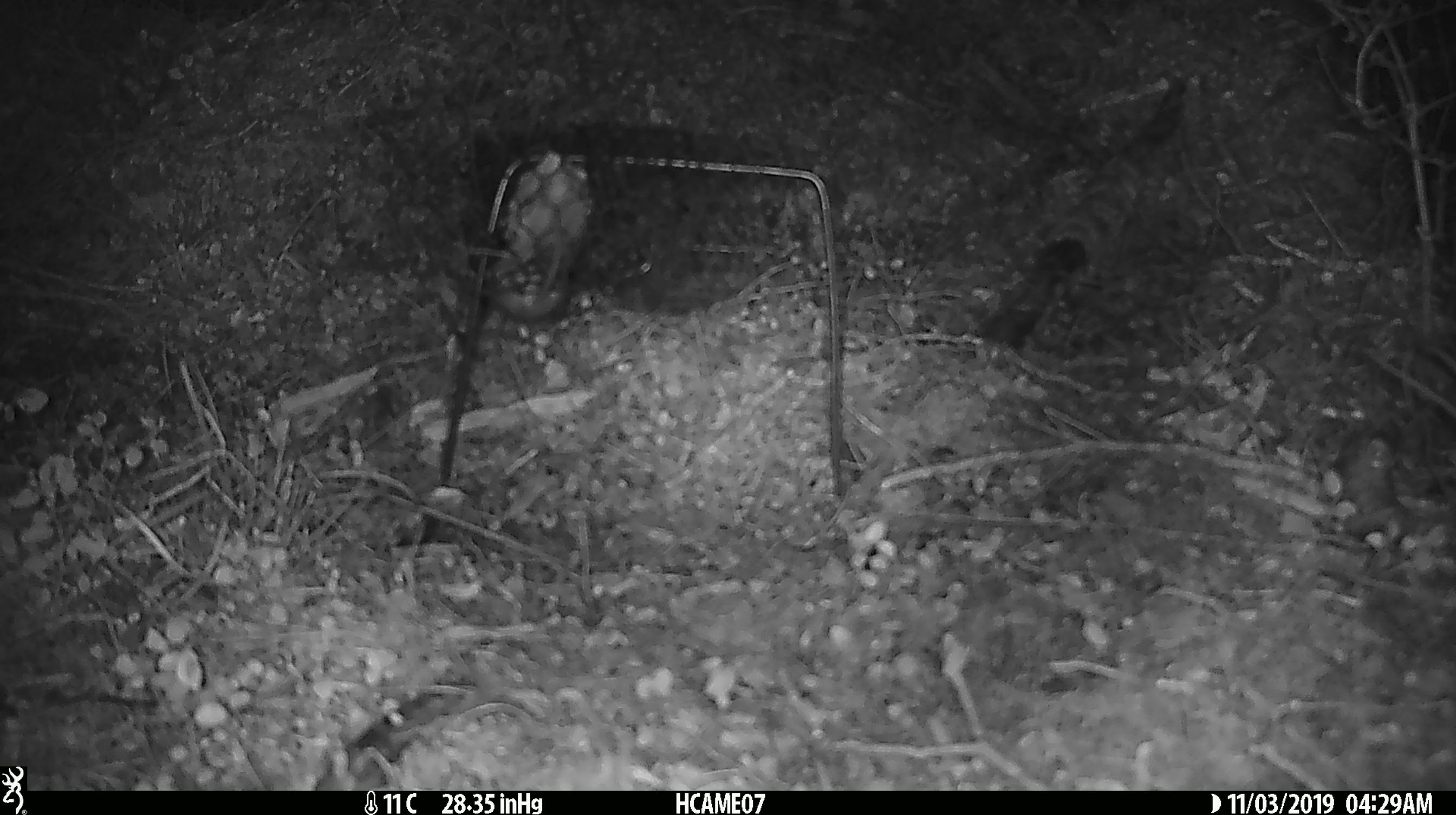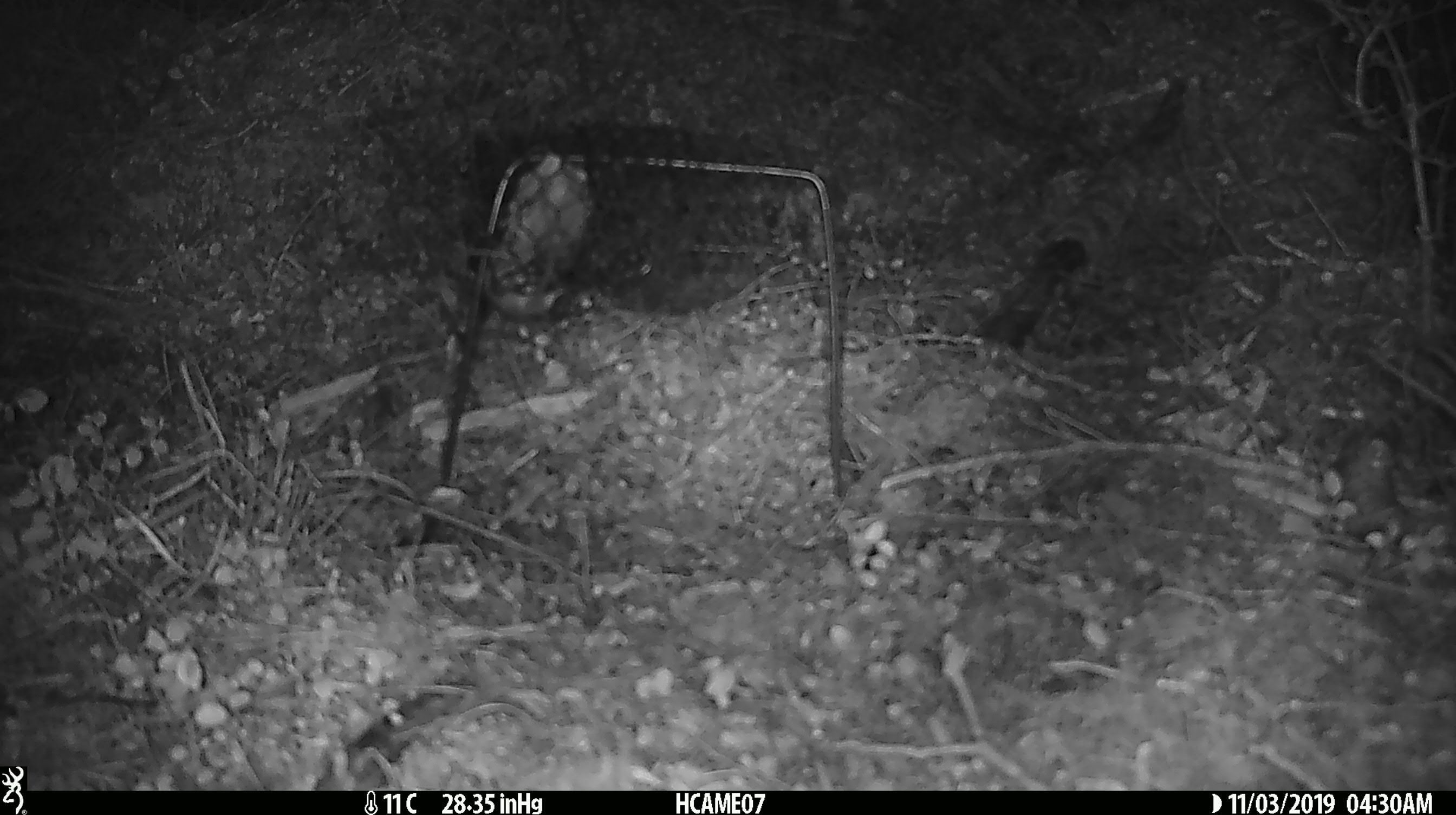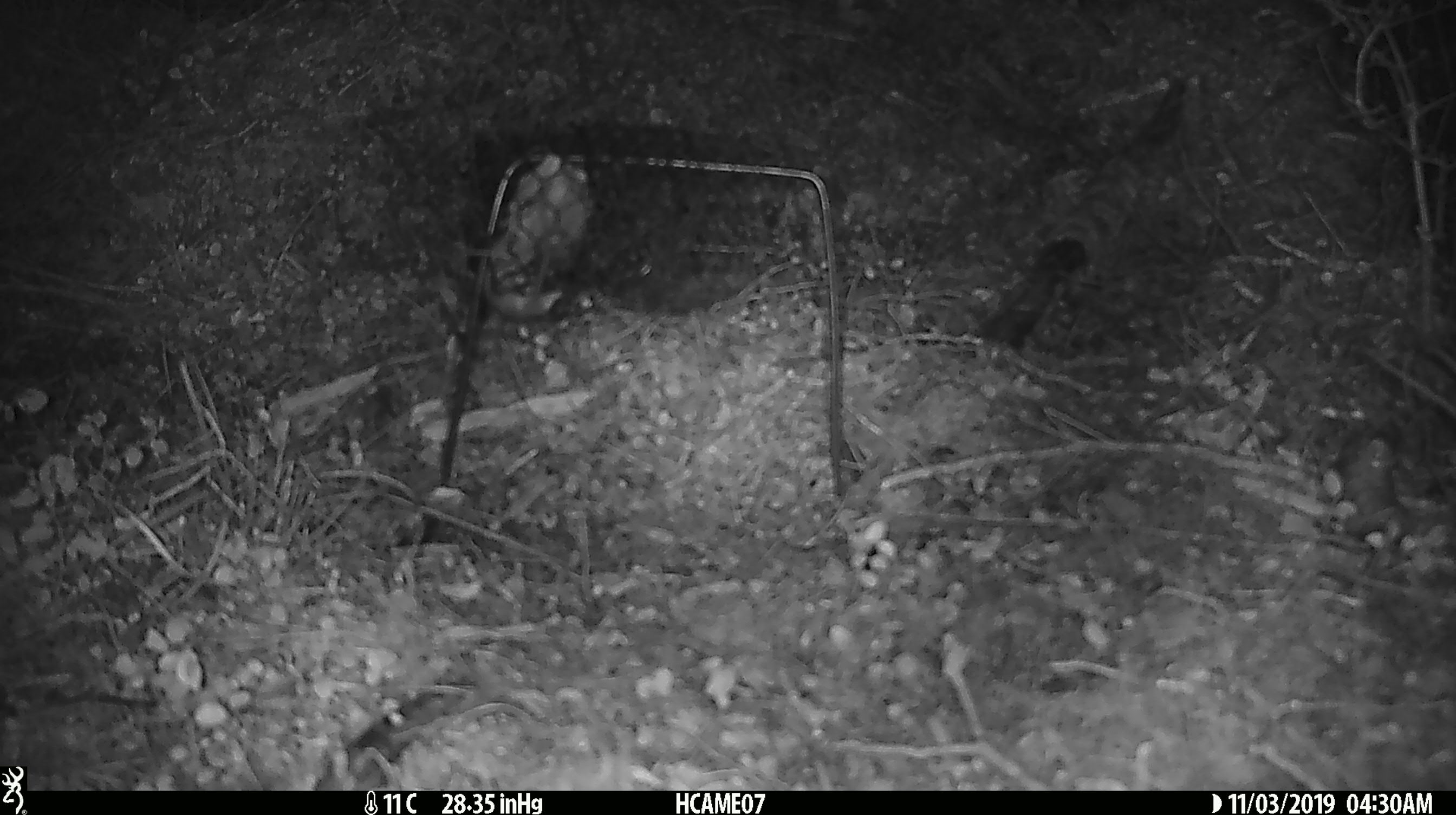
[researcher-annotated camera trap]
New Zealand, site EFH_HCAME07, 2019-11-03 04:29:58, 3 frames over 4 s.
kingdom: Animalia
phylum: Chordata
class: Mammalia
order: Rodentia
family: Muridae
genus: Mus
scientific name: Mus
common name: mouse